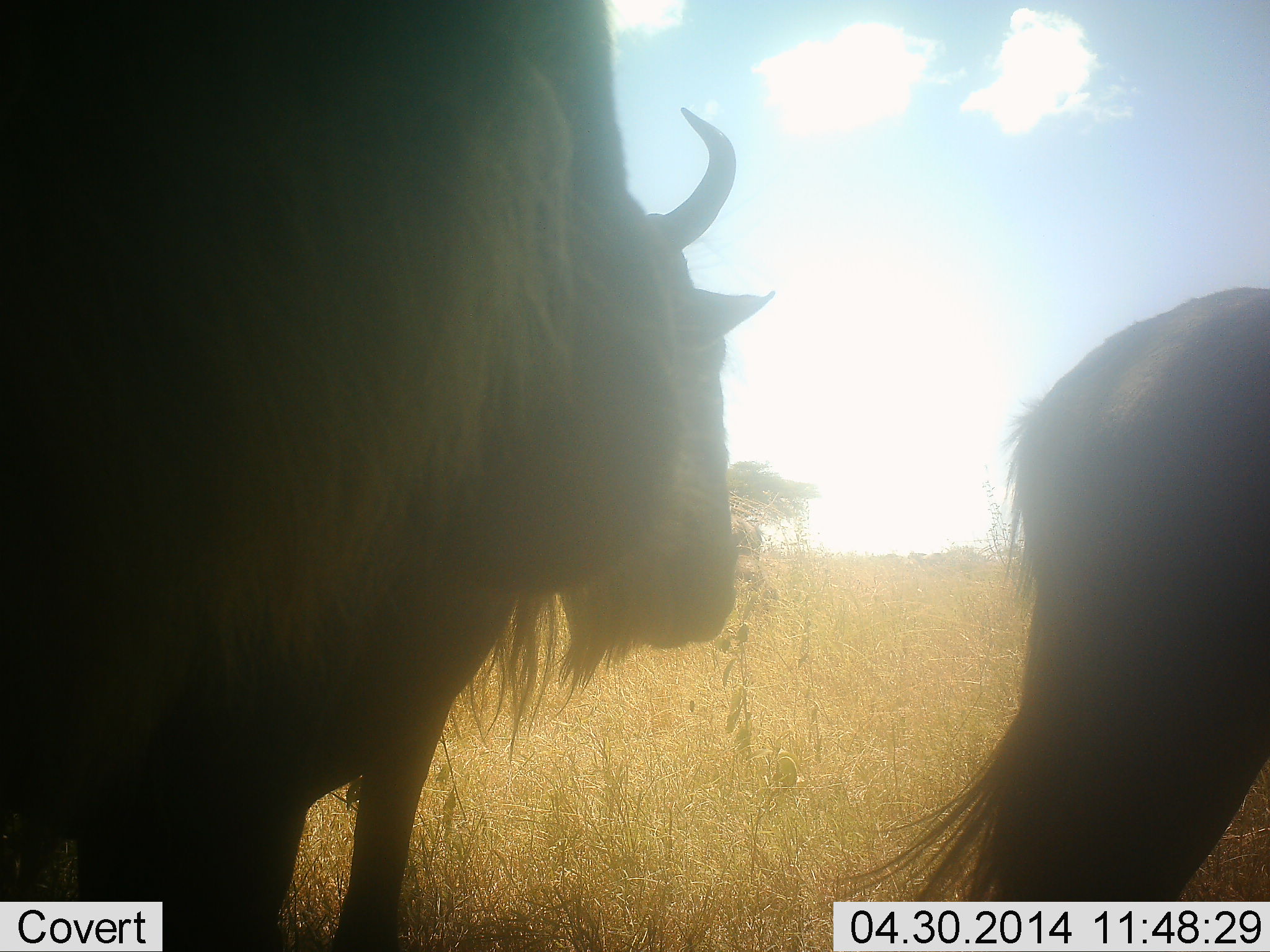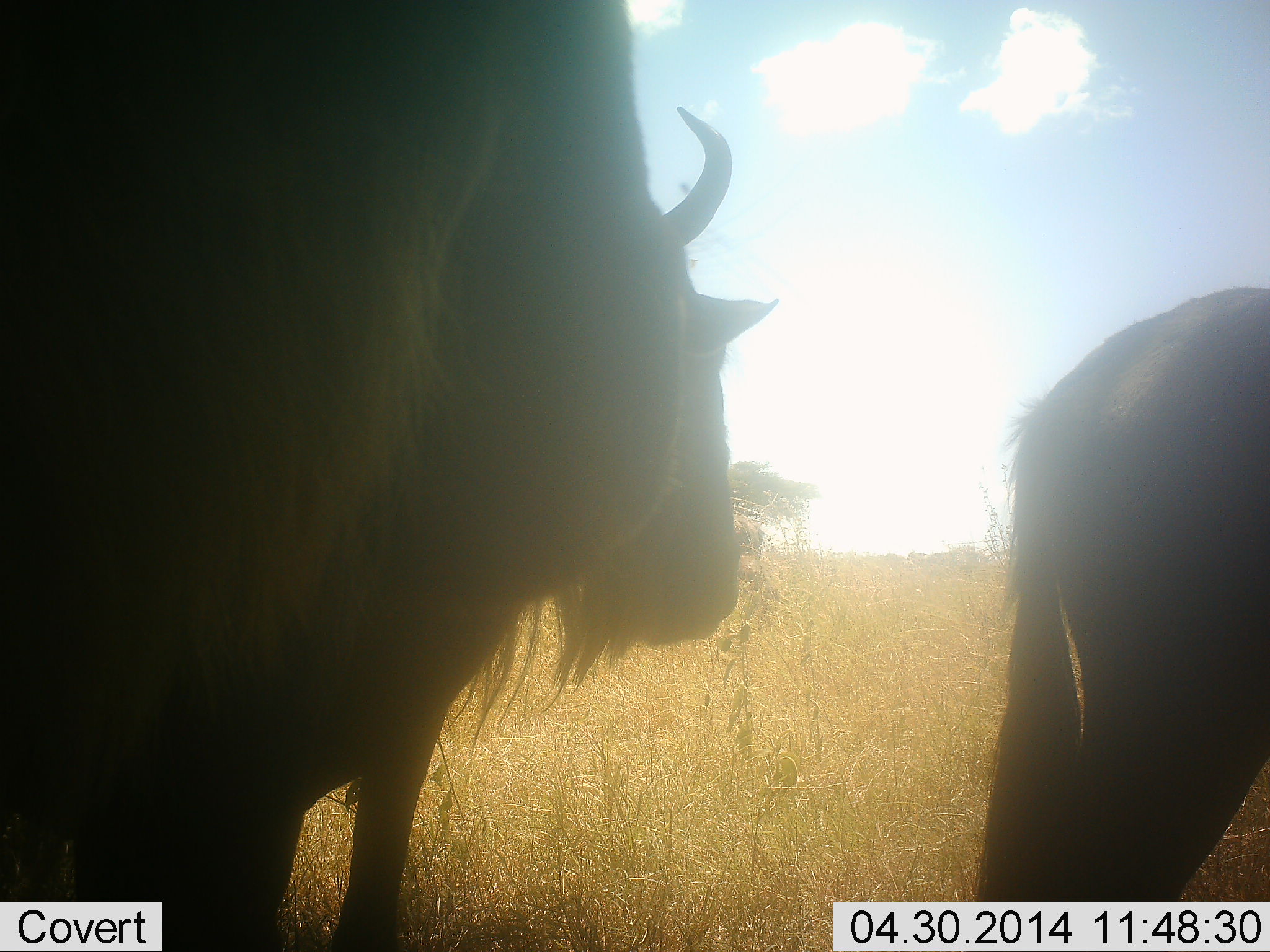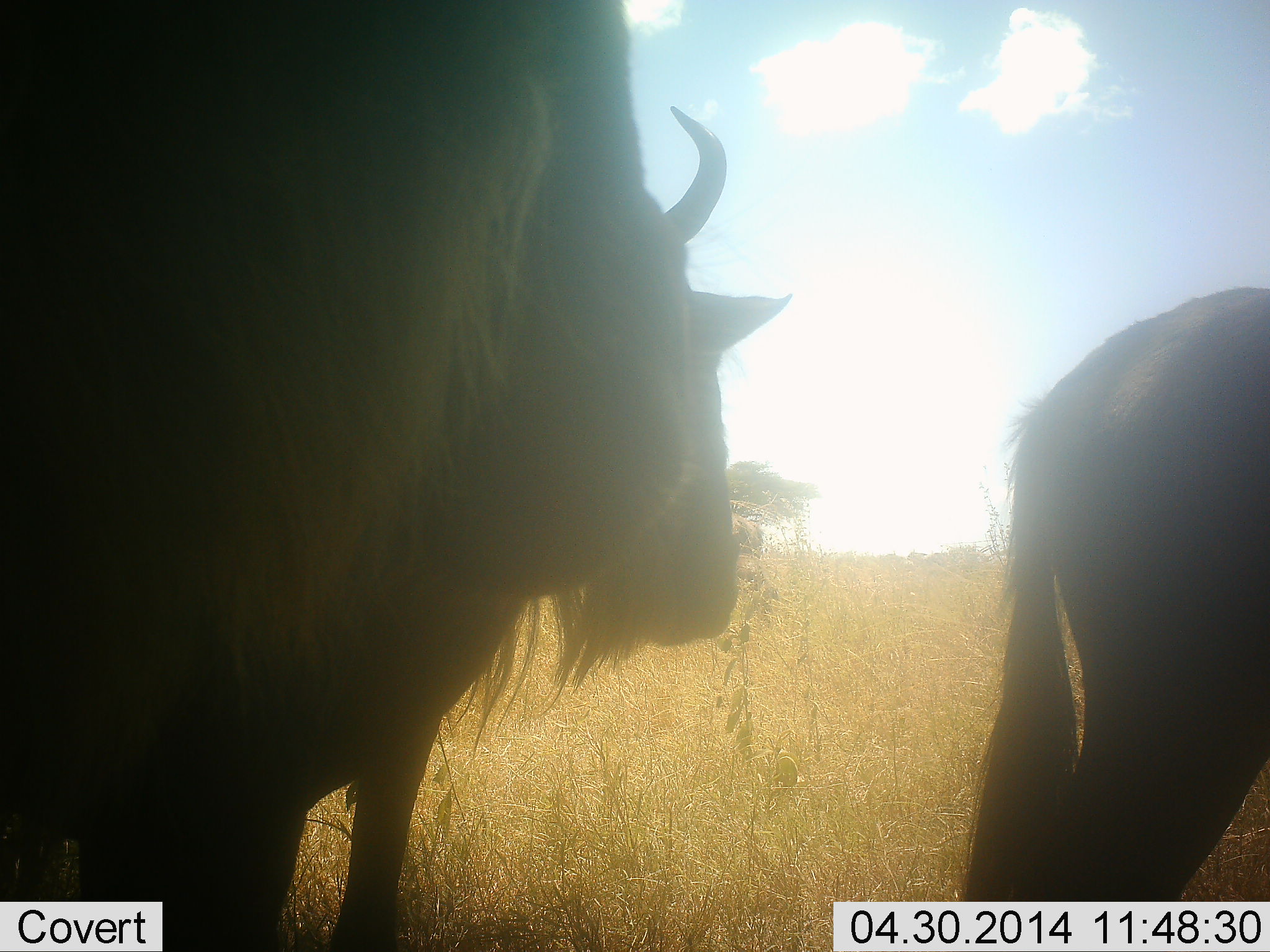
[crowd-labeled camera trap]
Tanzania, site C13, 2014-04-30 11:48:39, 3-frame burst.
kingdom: Animalia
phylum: Chordata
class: Mammalia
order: Artiodactyla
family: Bovidae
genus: Connochaetes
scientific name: Connochaetes taurinus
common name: blue wildebeest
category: wildebeest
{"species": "wildebeest (blue wildebeest) (Connochaetes taurinus)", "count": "2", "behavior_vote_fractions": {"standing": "70%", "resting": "0%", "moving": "30%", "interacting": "0%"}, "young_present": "0%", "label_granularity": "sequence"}